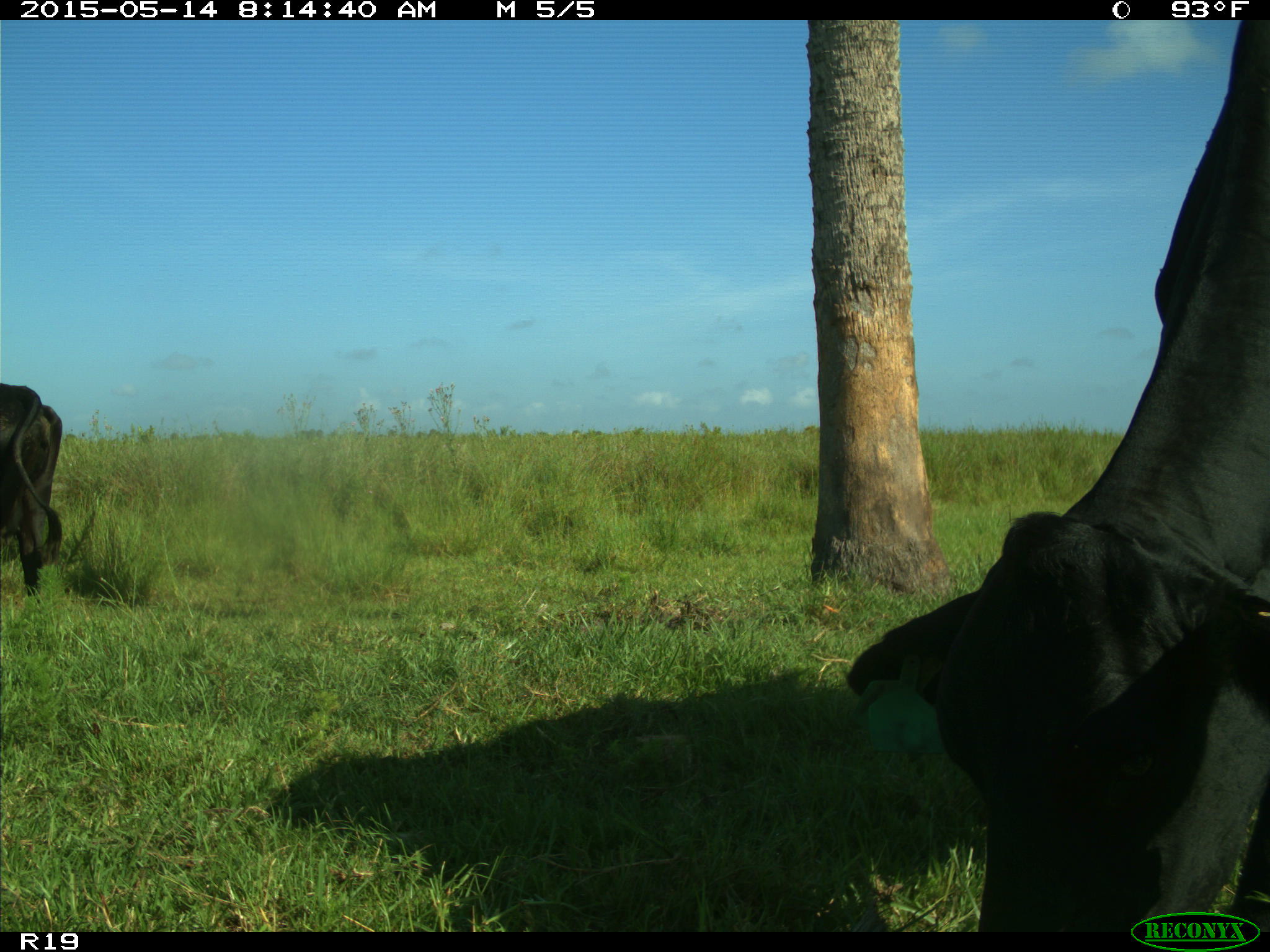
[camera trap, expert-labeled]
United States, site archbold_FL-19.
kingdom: Animalia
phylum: Chordata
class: Mammalia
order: Artiodactyla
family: Bovidae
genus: Bos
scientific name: Bos taurus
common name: domestic cow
Bos taurus (domestic cow).